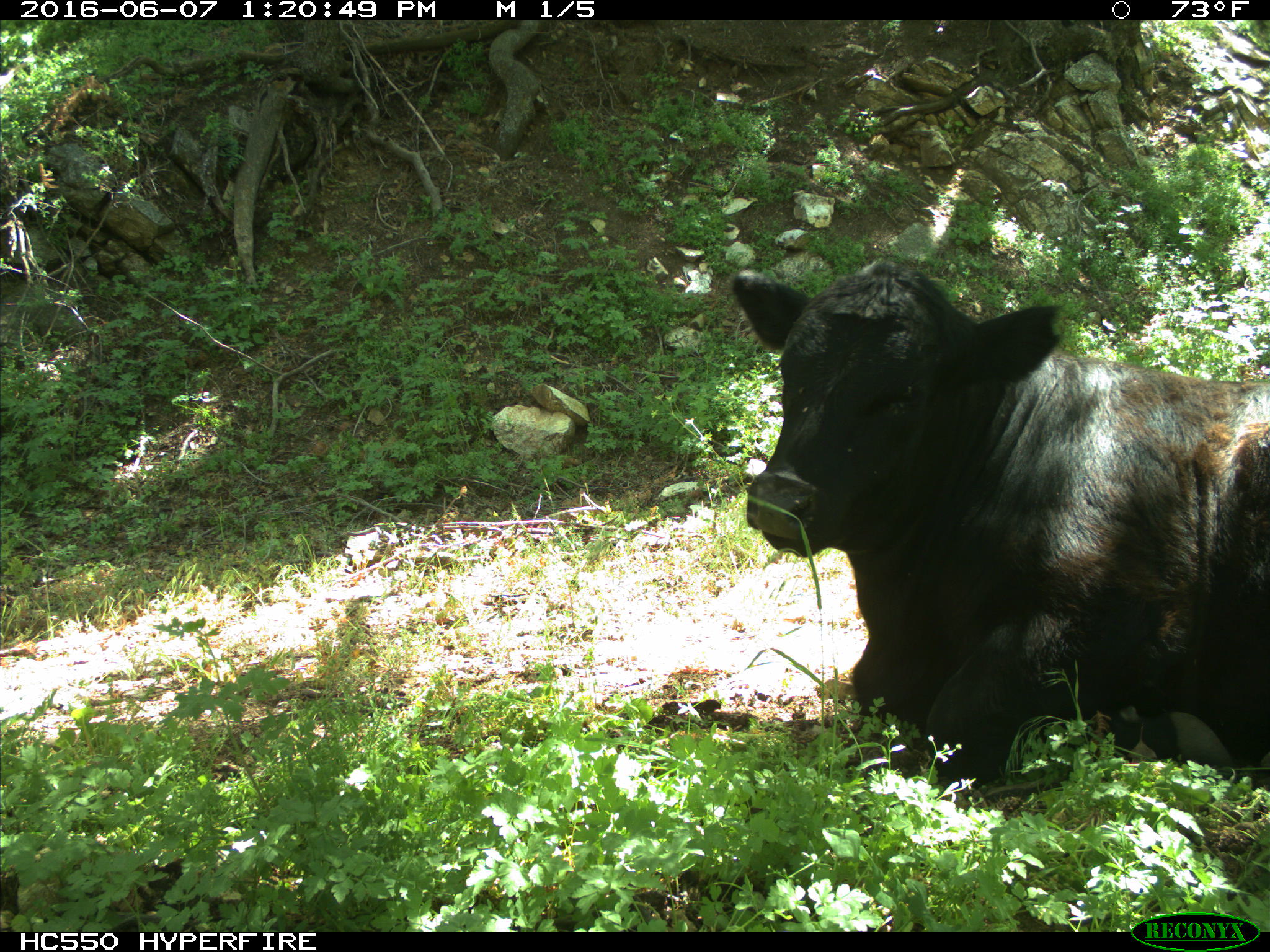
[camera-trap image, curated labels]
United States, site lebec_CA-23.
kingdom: Animalia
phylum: Chordata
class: Mammalia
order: Artiodactyla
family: Bovidae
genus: Bos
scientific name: Bos taurus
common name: domestic cow